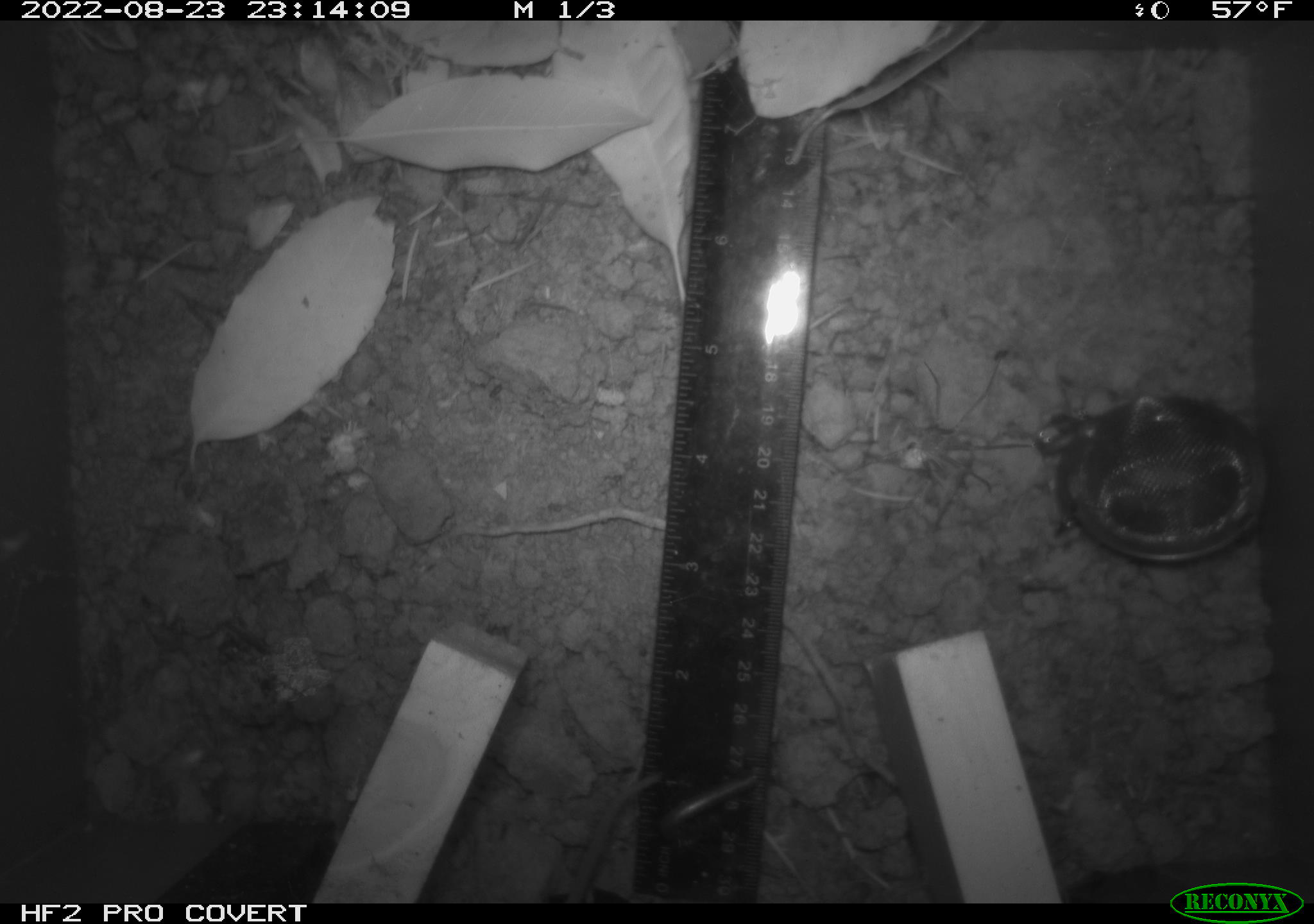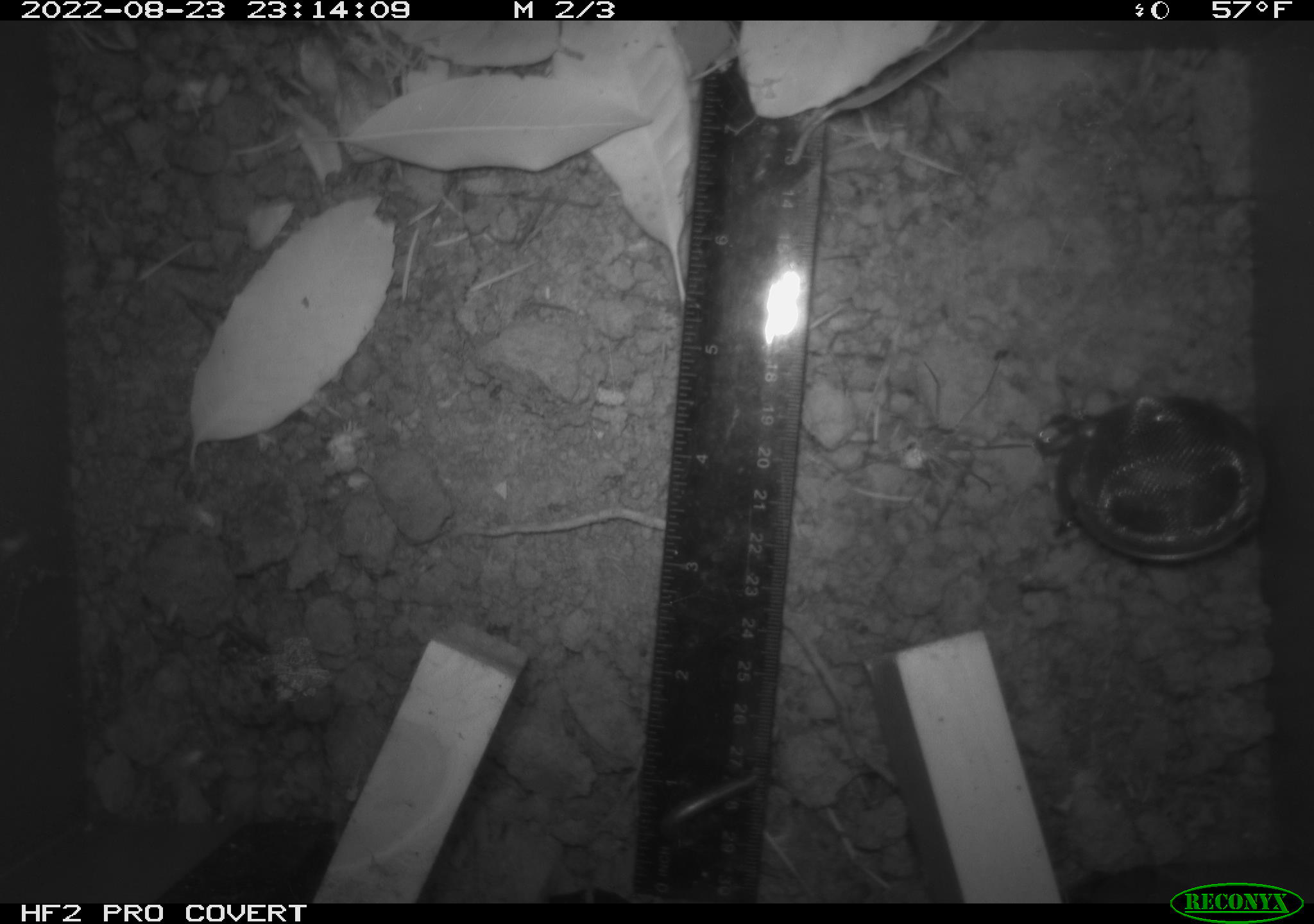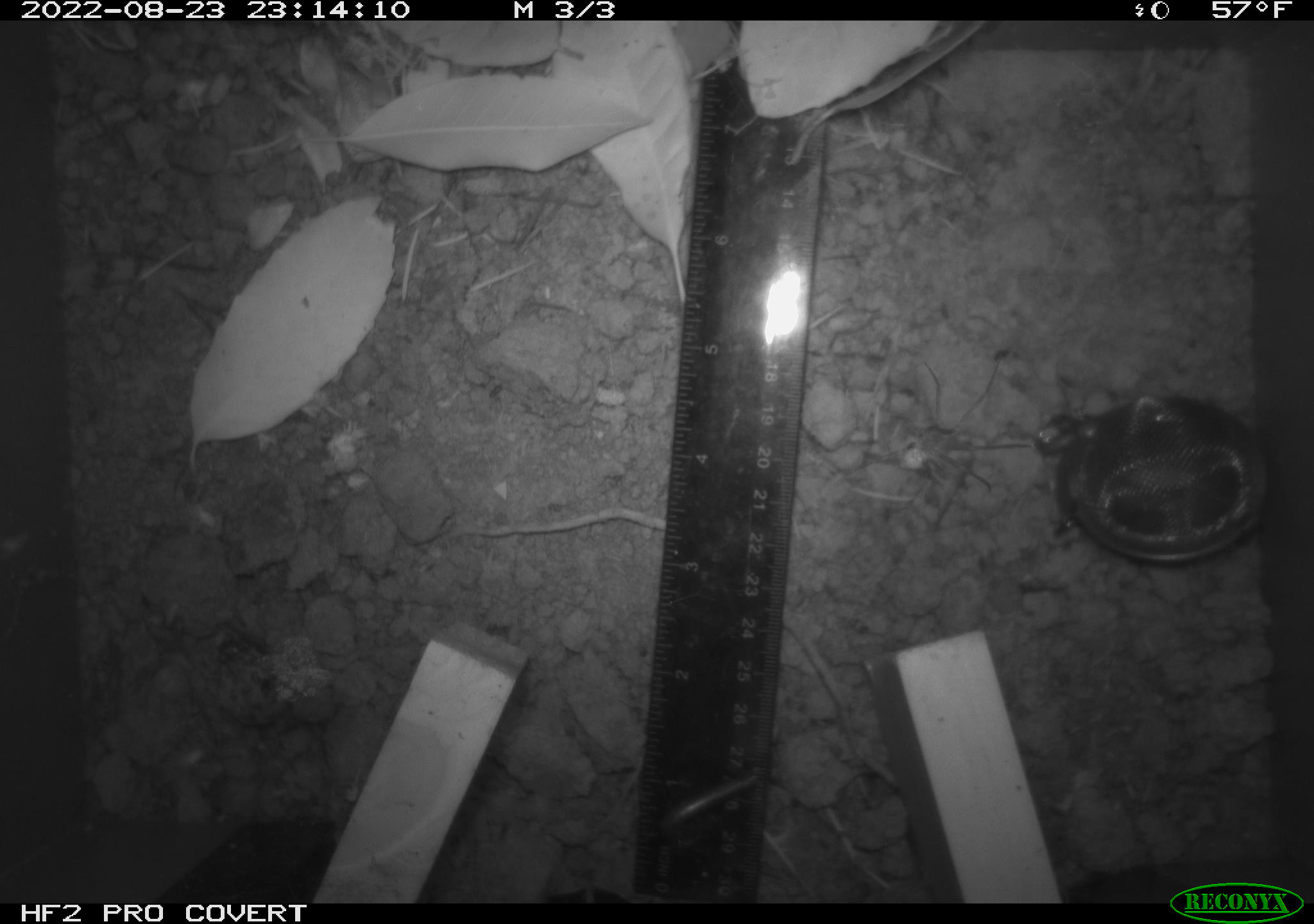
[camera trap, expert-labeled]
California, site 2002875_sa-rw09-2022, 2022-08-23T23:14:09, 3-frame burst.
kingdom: Animalia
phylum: Arthropoda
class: Arachnida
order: Araneae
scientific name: Araneae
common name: spider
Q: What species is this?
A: Spider (Araneae).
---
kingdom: Animalia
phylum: Chordata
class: Mammalia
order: Rodentia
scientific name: Rodentia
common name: rodent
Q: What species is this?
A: Rodent (Rodentia).